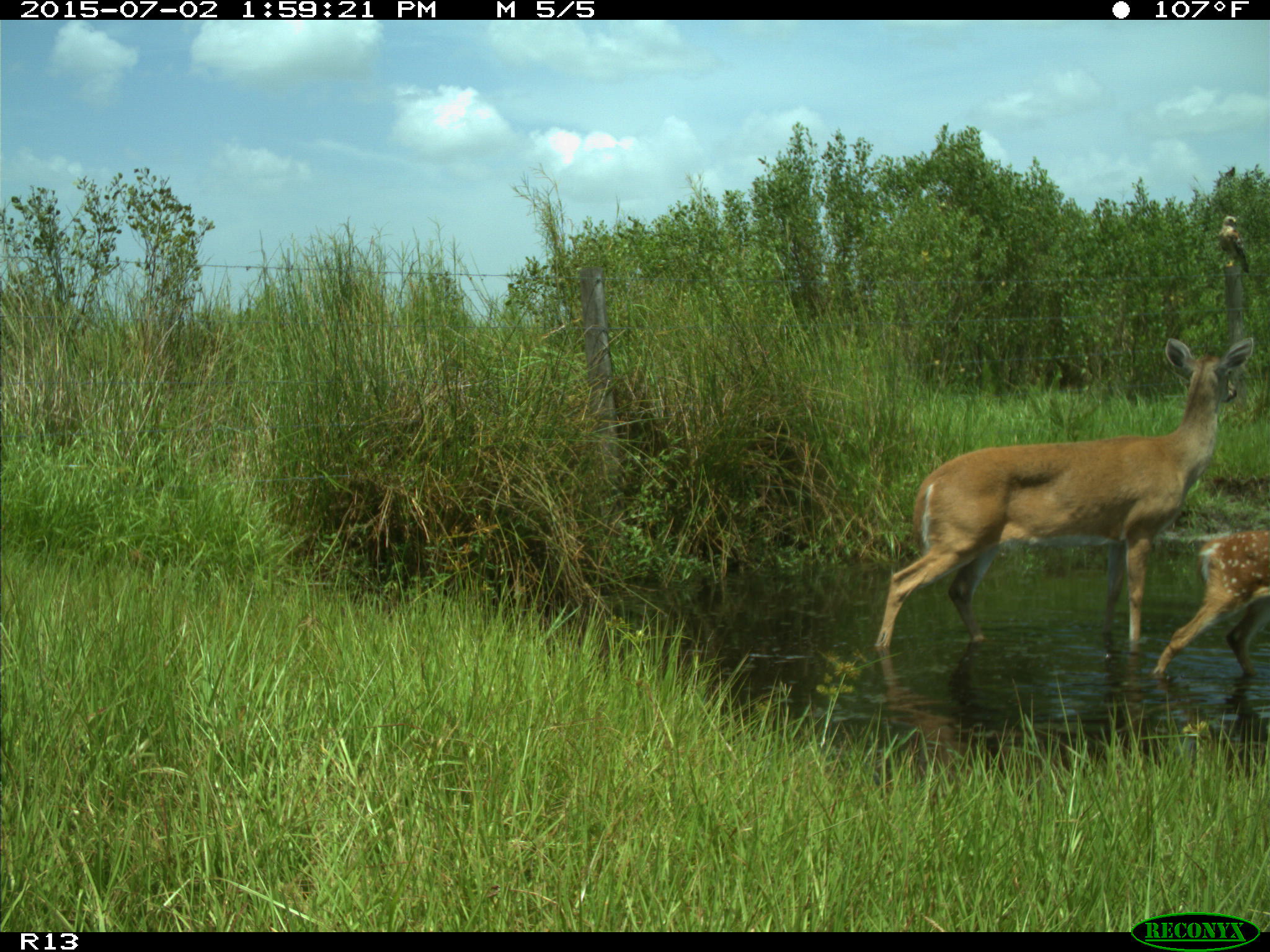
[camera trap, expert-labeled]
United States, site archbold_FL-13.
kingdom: Animalia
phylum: Chordata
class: Mammalia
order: Artiodactyla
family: Cervidae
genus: Odocoileus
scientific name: Odocoileus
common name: deer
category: unidentified deer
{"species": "unidentified deer (deer) (Odocoileus)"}